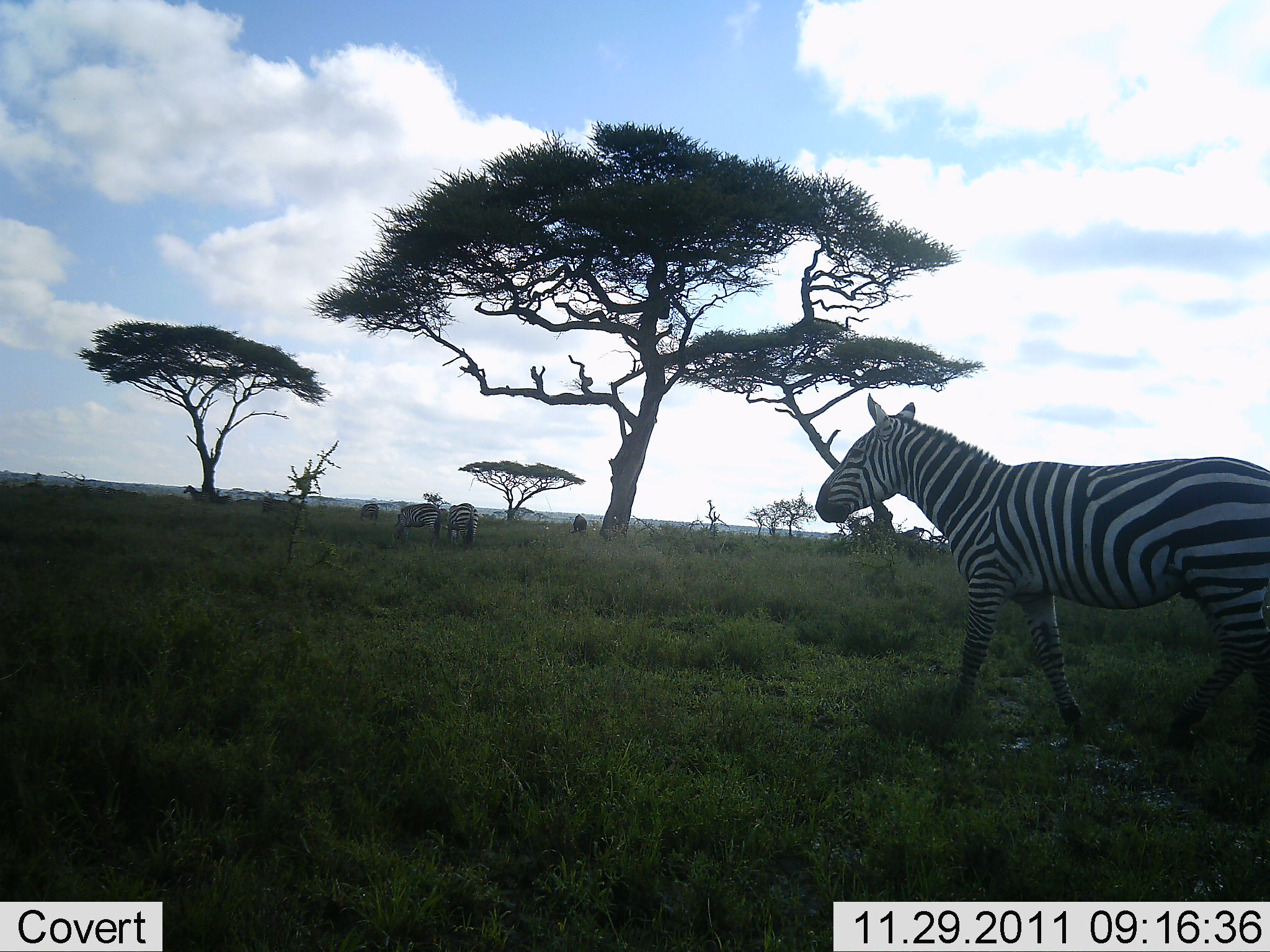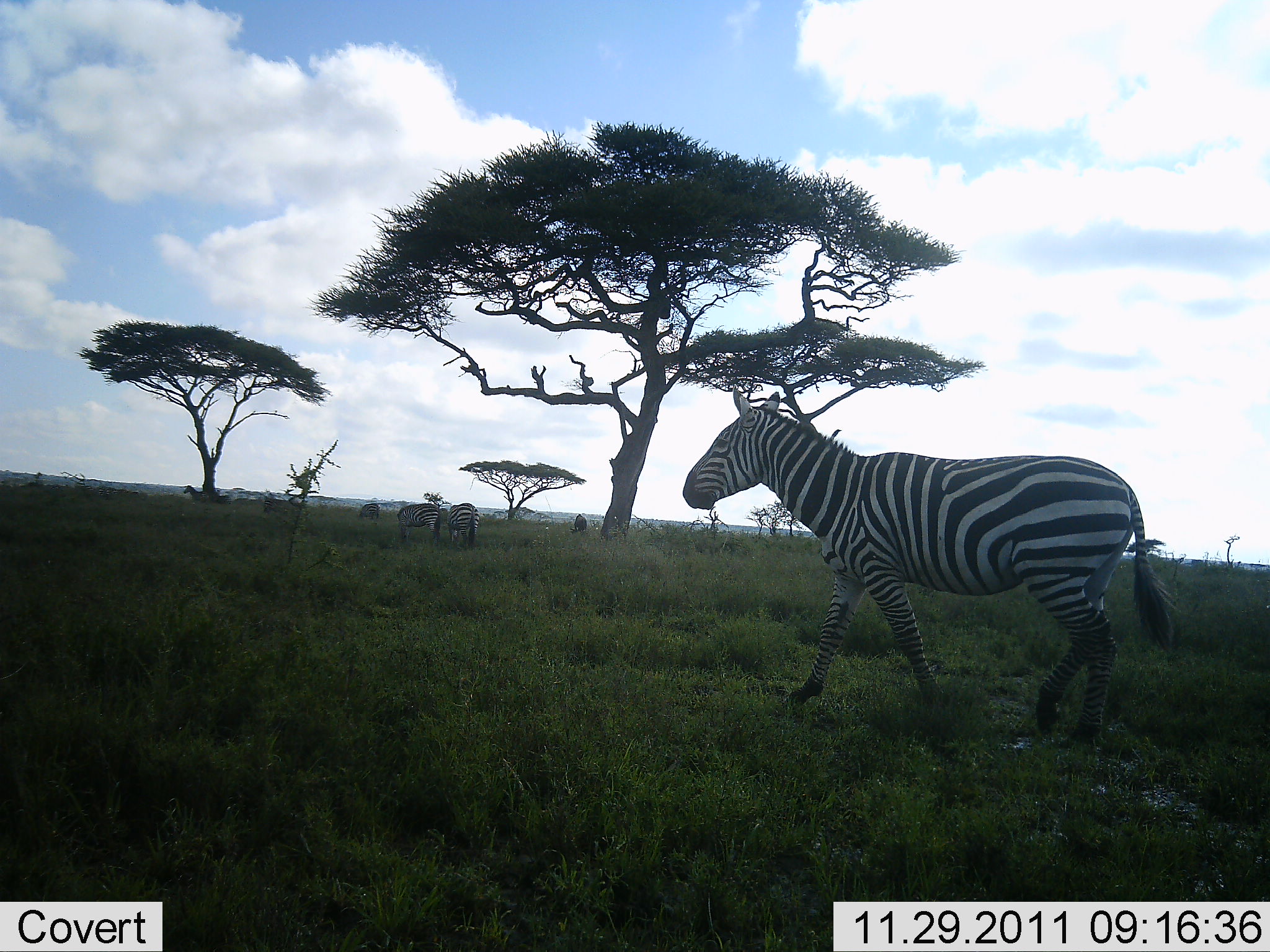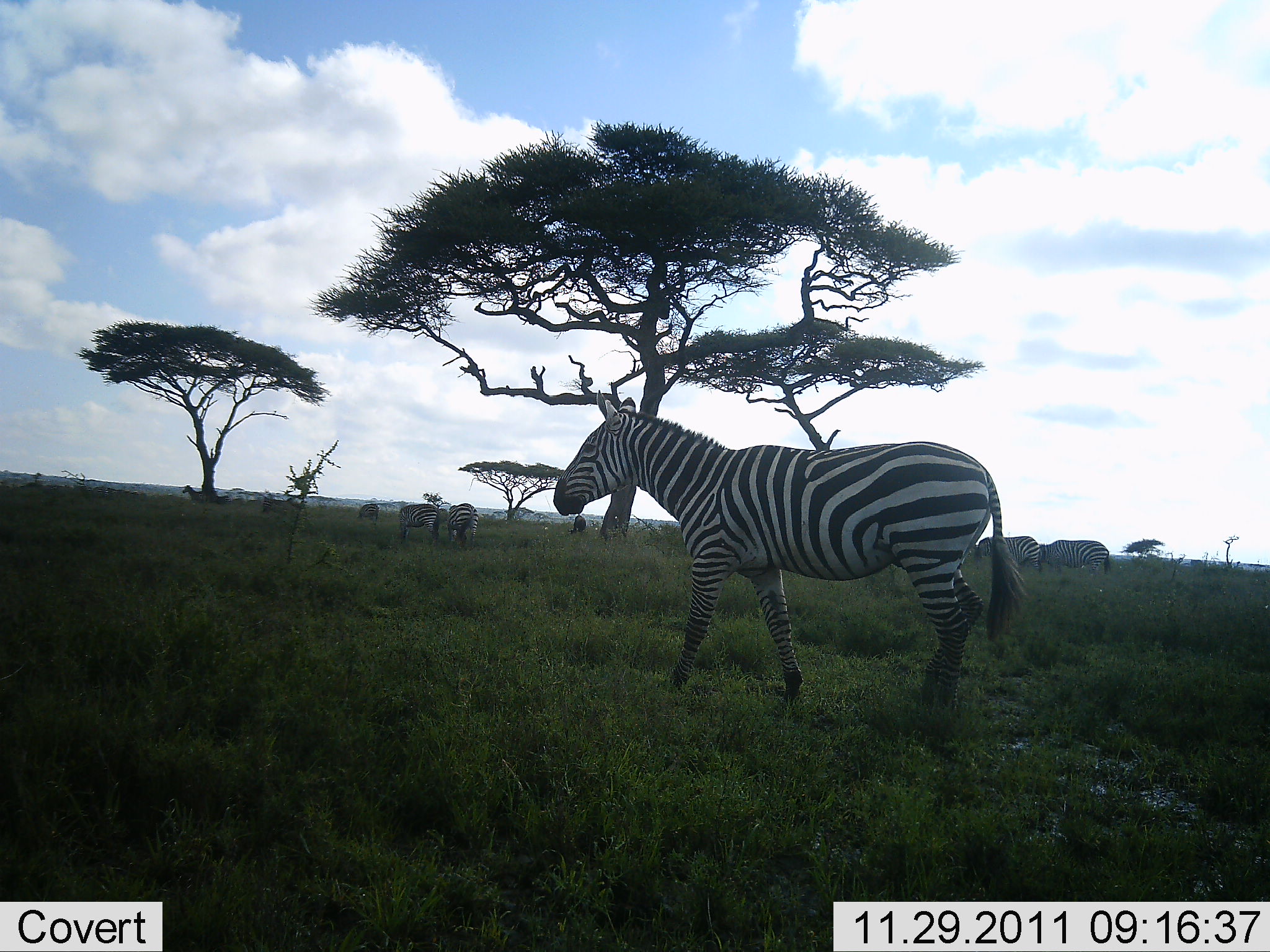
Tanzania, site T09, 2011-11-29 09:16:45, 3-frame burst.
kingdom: Animalia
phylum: Chordata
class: Mammalia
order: Perissodactyla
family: Equidae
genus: Equus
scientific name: Equus quagga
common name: plains zebra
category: zebra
Zebra (plains zebra) (Equus quagga), count 6. Behavior (volunteer vote fractions): standing 33%, resting 0%, moving 92%, interacting 0%. Young present (vote fraction): 0%. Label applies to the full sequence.